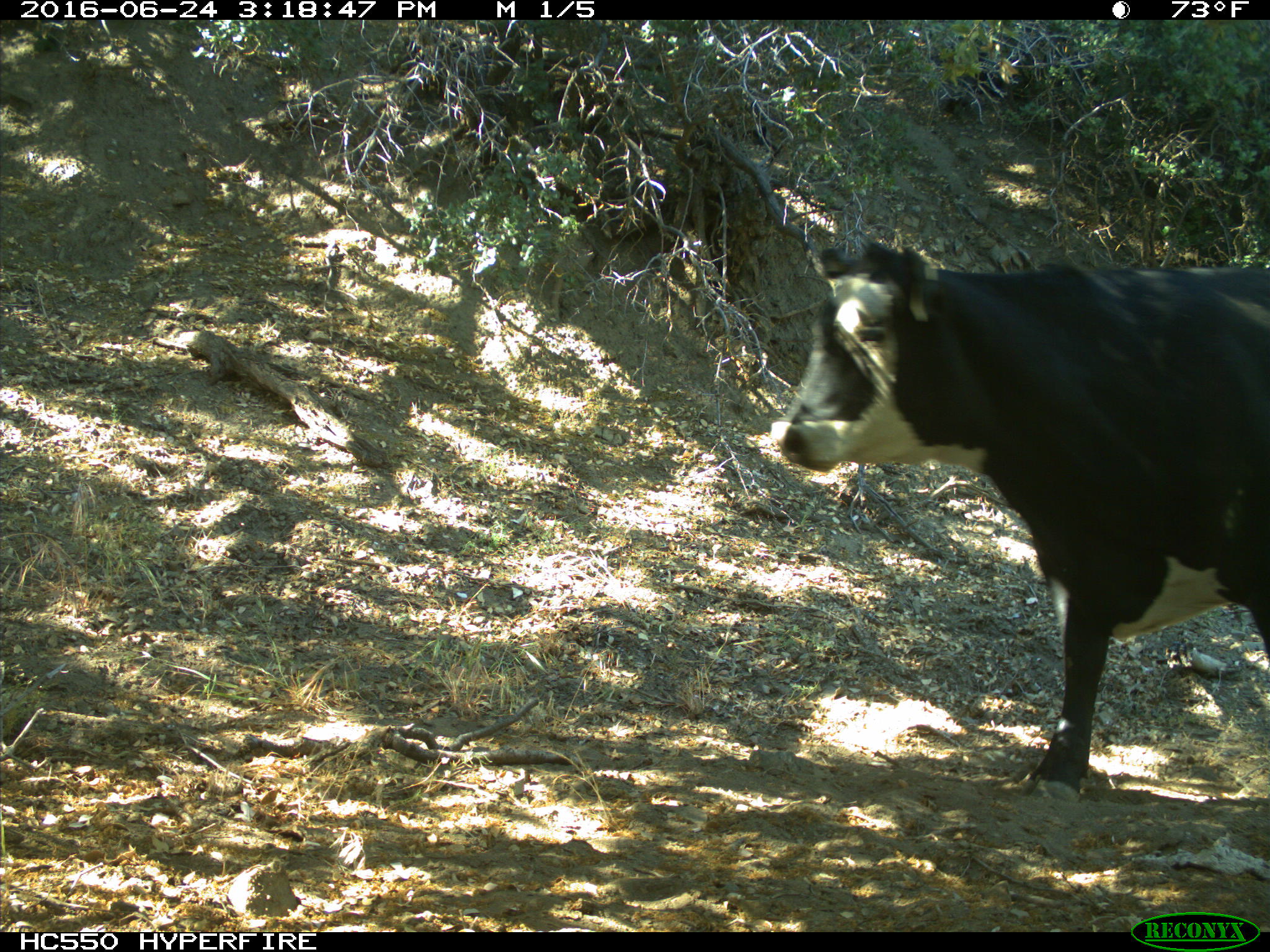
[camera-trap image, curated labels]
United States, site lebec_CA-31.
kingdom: Animalia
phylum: Chordata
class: Mammalia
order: Artiodactyla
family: Bovidae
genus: Bos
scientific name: Bos taurus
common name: domestic cow